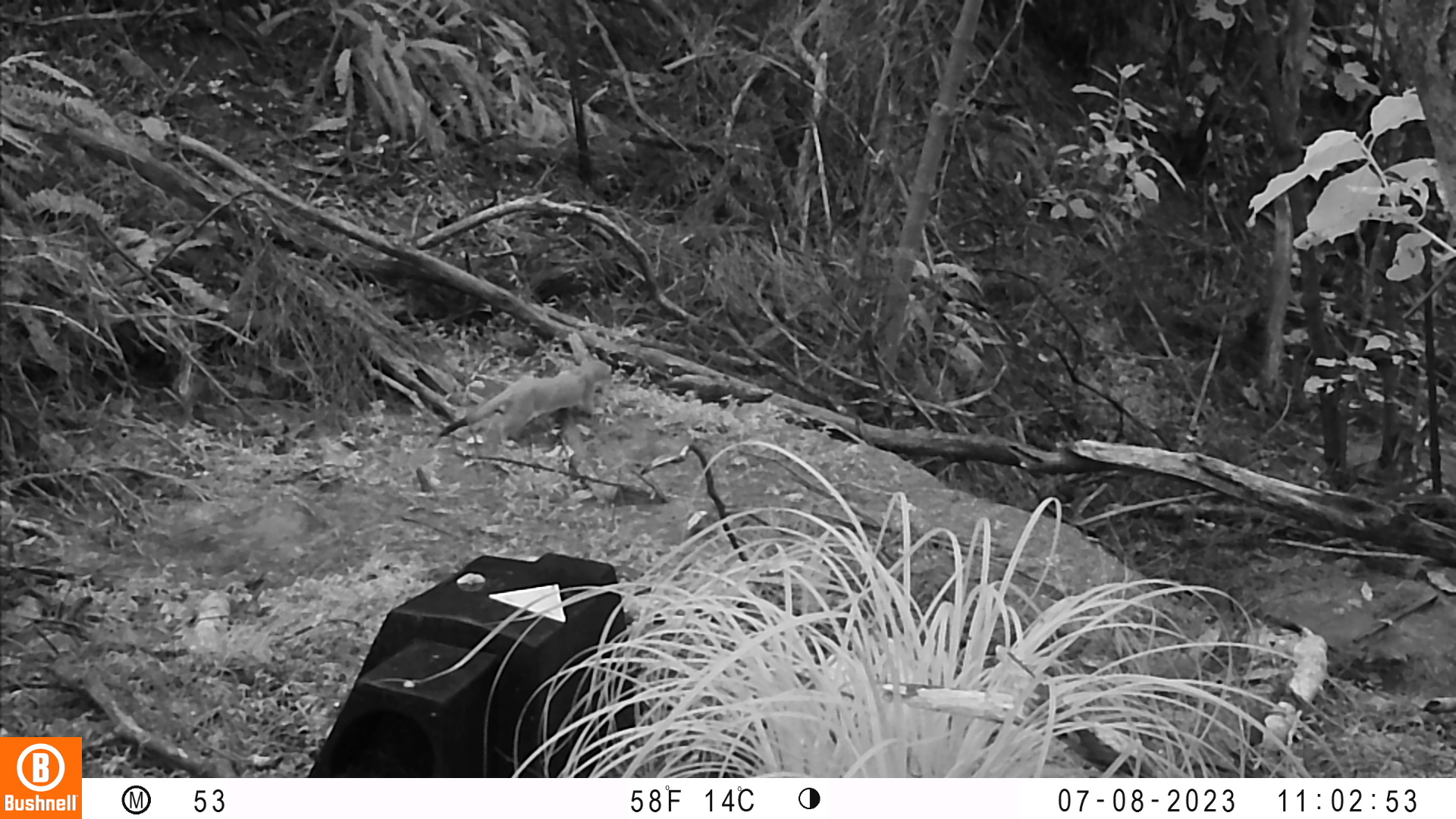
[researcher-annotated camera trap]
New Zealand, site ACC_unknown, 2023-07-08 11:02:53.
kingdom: Animalia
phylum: Chordata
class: Mammalia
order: Carnivora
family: Mustelidae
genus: Mustela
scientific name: Mustela erminea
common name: stoat